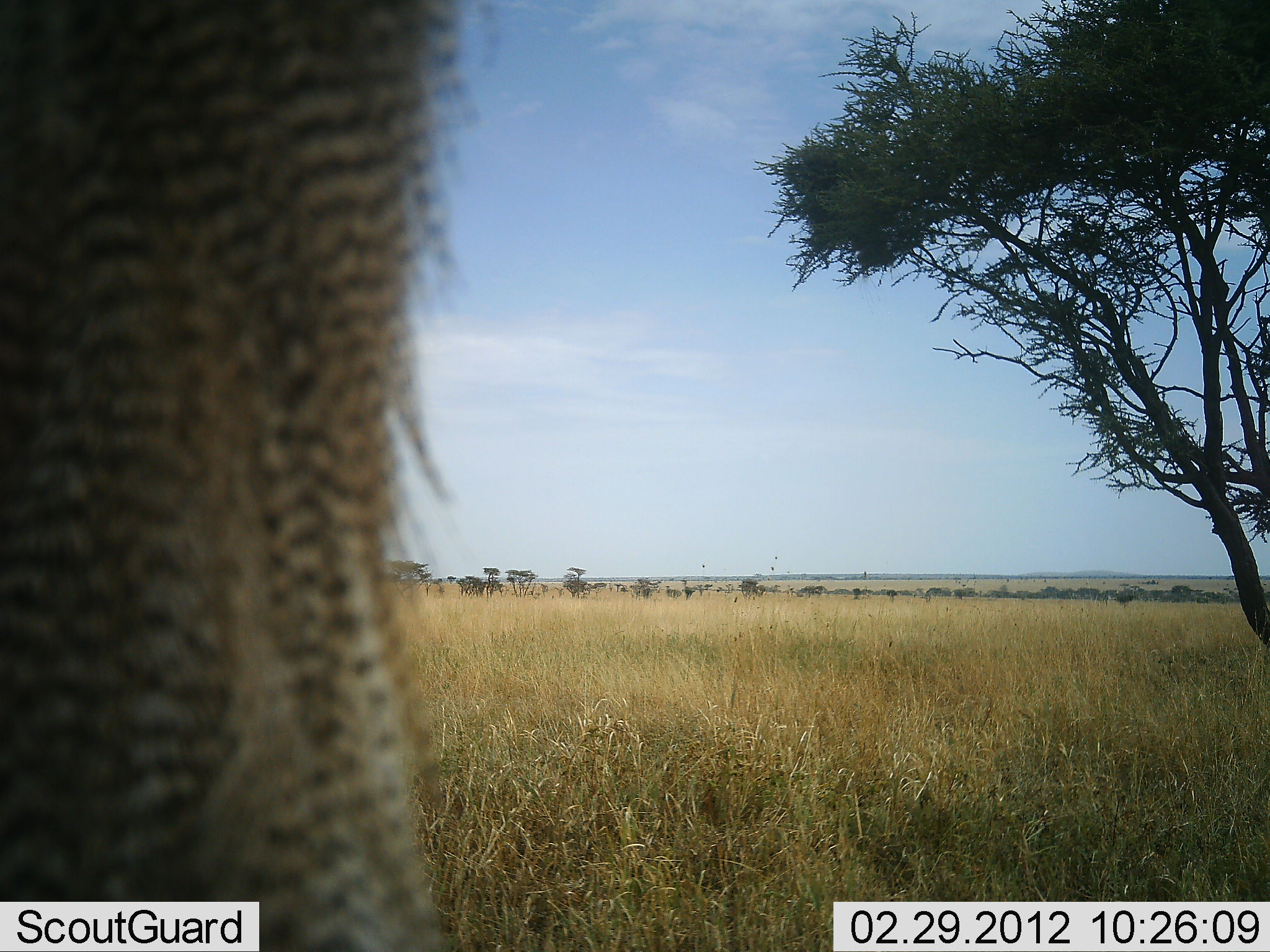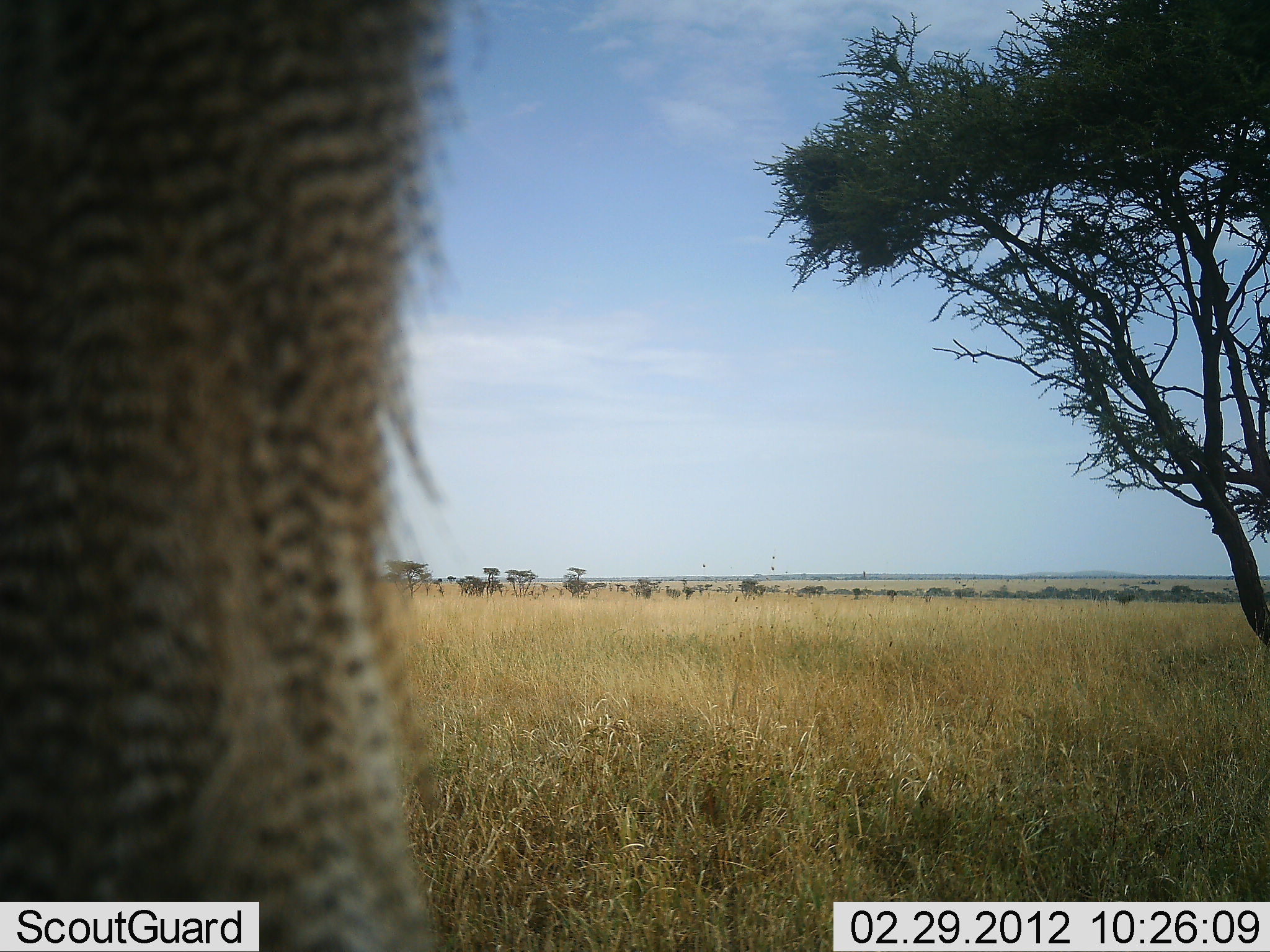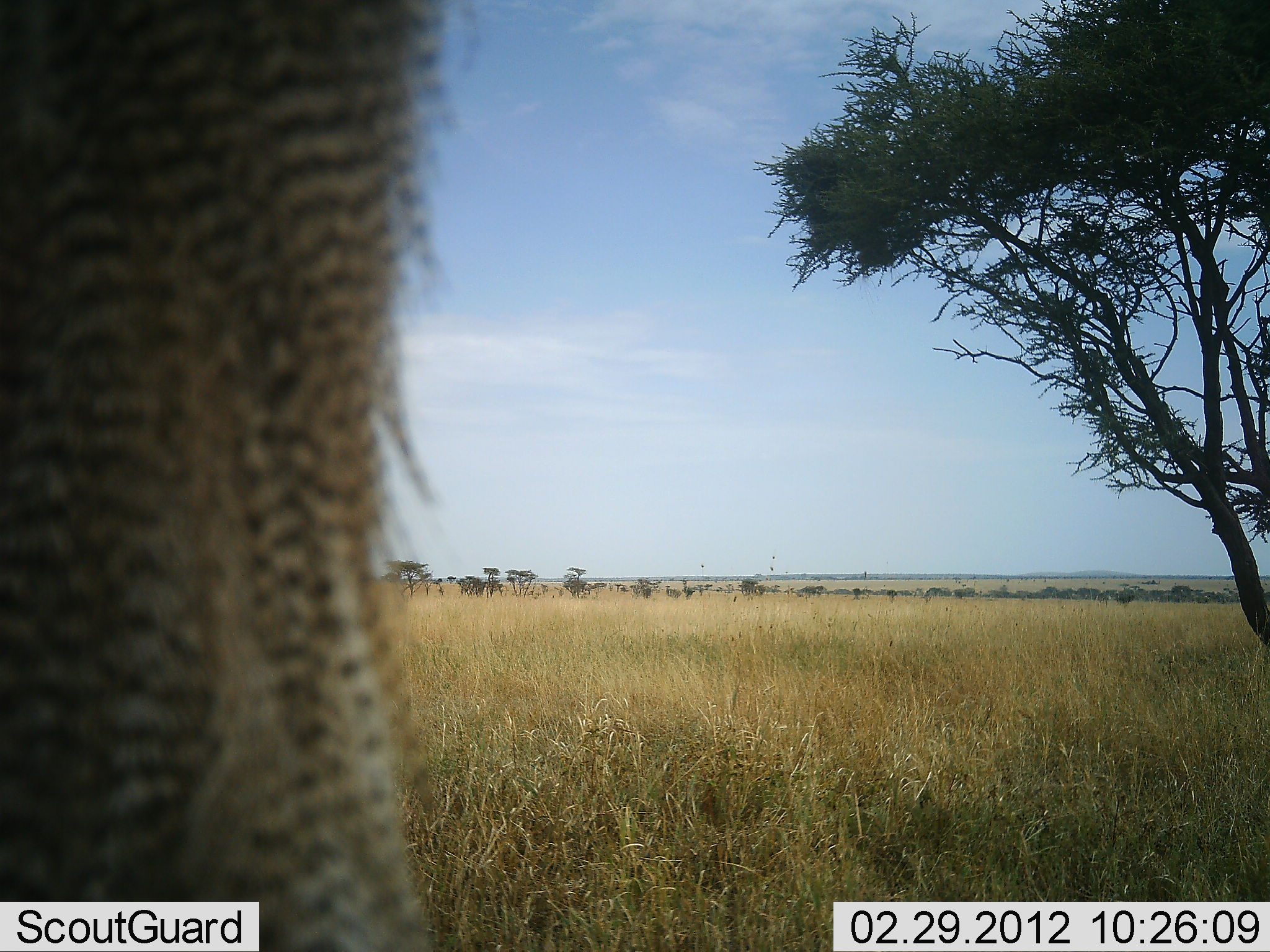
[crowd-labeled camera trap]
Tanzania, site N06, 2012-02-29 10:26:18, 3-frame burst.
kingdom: Animalia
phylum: Chordata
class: Aves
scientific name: Aves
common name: bird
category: otherbird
Otherbird (bird) (Aves), count 1. Behavior (volunteer vote fractions): standing 71%, resting 29%, moving 0%, interacting 0%. Young present (vote fraction): 0%. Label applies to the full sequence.